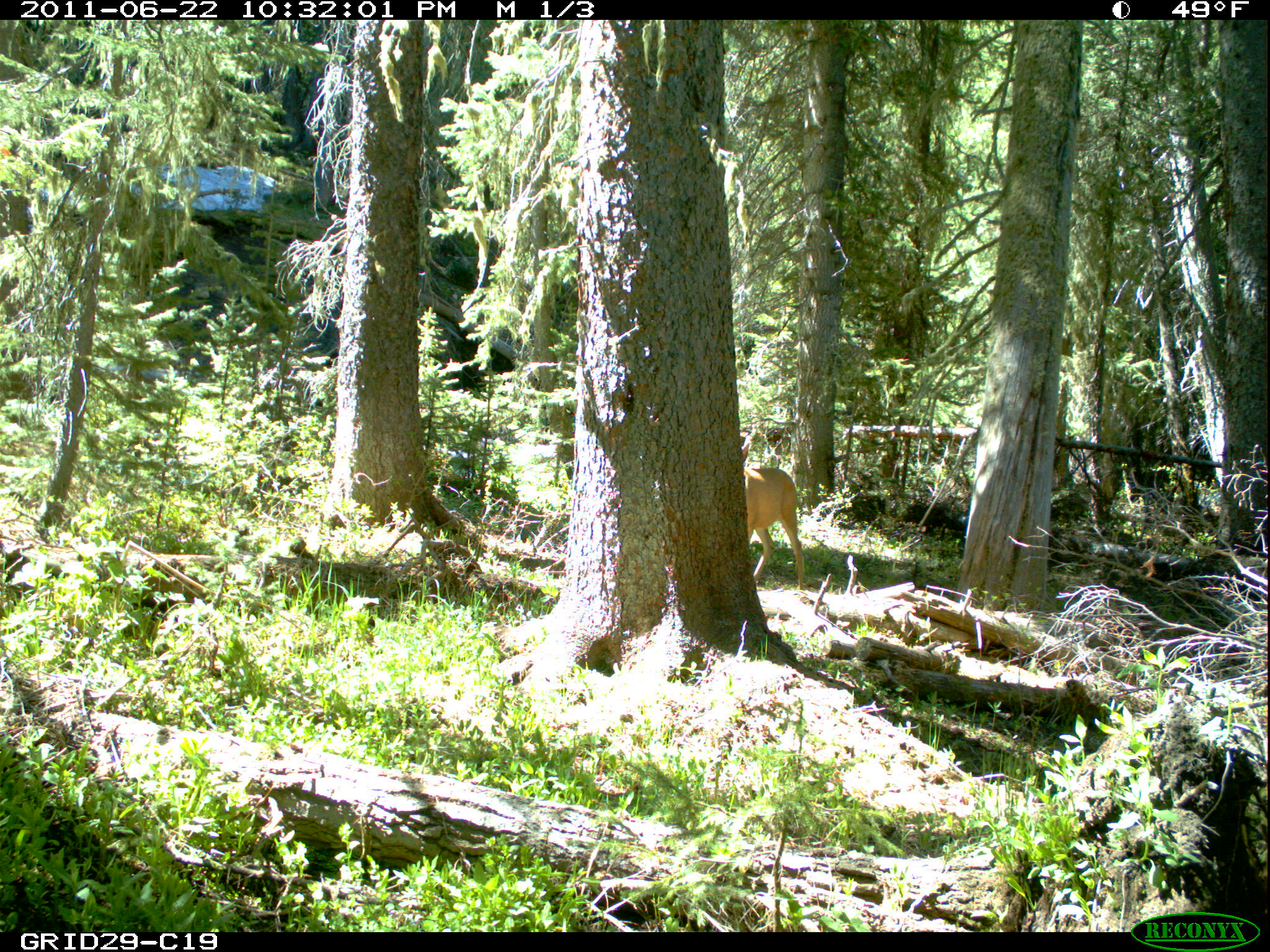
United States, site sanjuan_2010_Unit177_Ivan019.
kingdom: Animalia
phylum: Chordata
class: Mammalia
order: Artiodactyla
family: Cervidae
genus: Odocoileus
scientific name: Odocoileus hemionus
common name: mule deer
Odocoileus hemionus (mule deer).